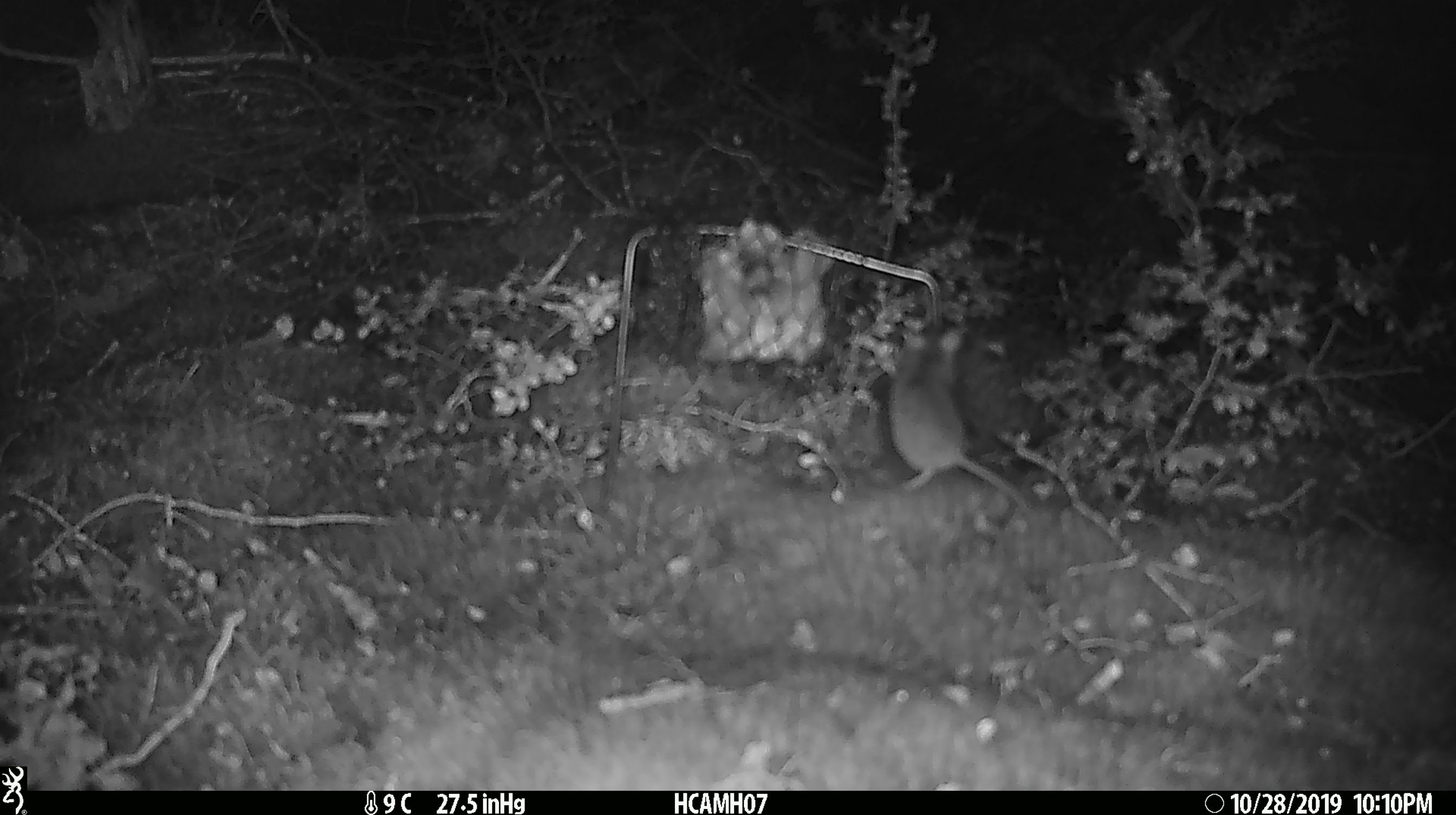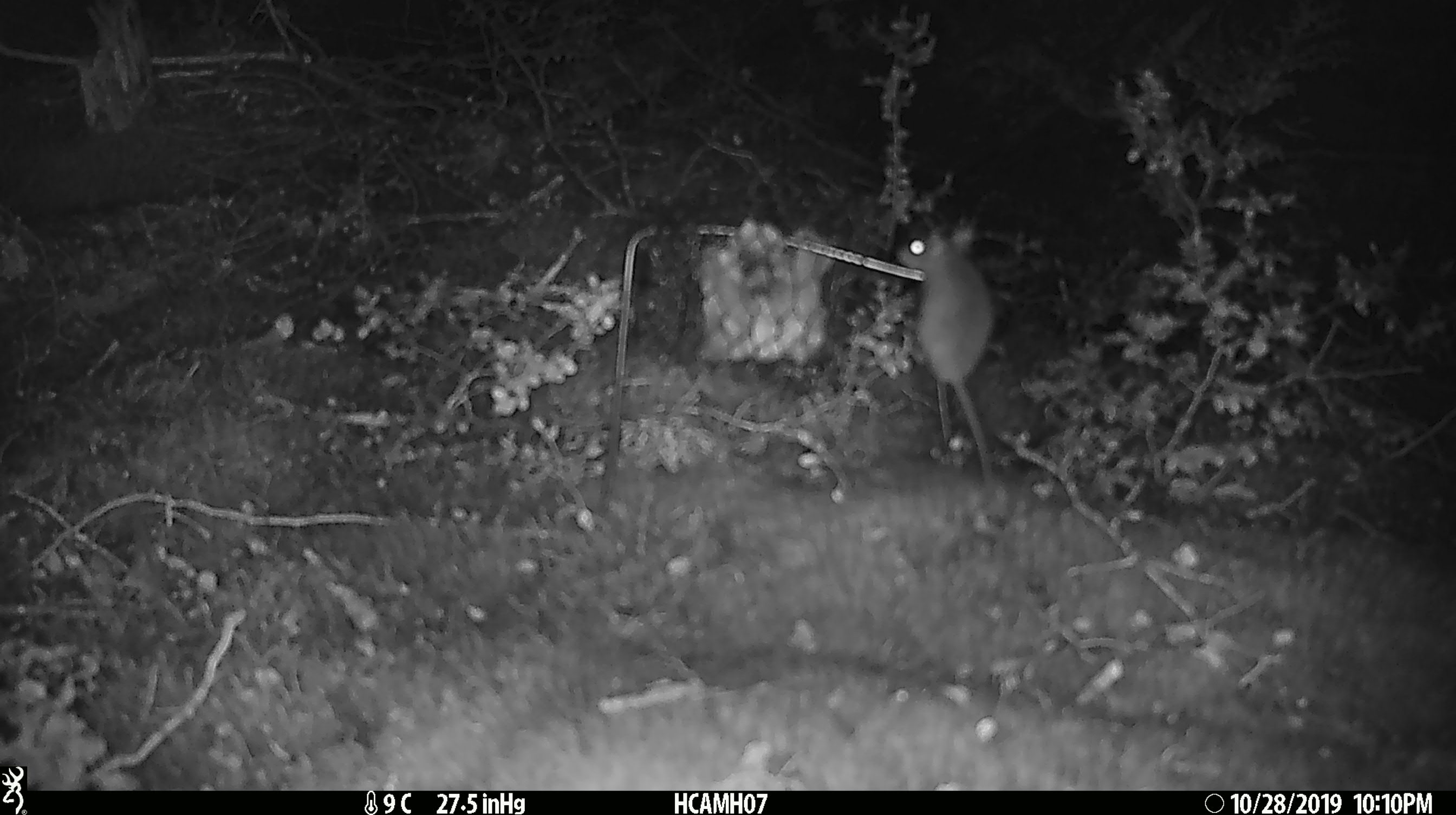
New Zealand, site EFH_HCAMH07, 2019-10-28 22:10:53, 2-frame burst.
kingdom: Animalia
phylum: Chordata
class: Mammalia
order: Rodentia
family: Muridae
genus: Mus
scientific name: Mus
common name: mouse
Mouse (Mus).